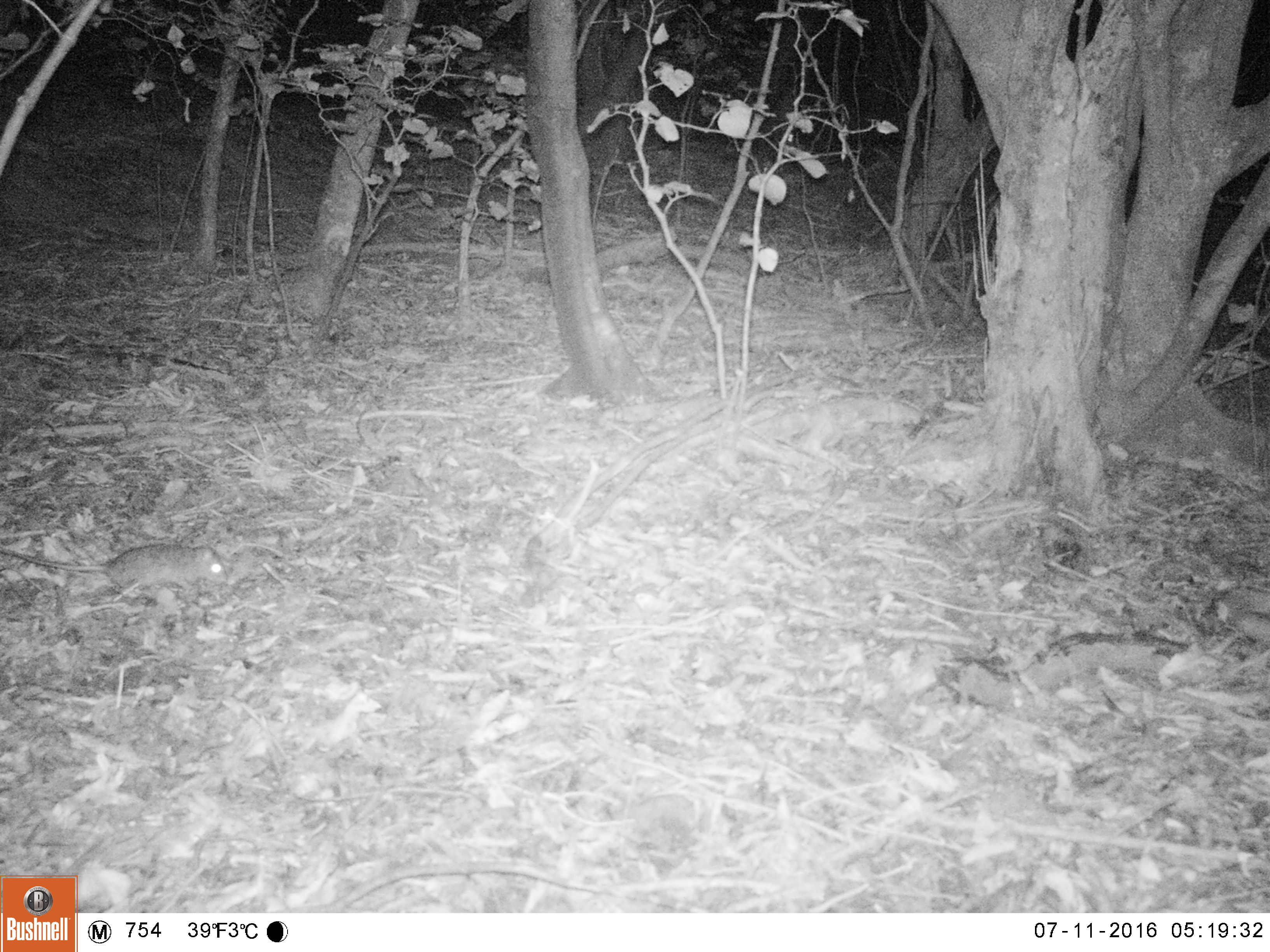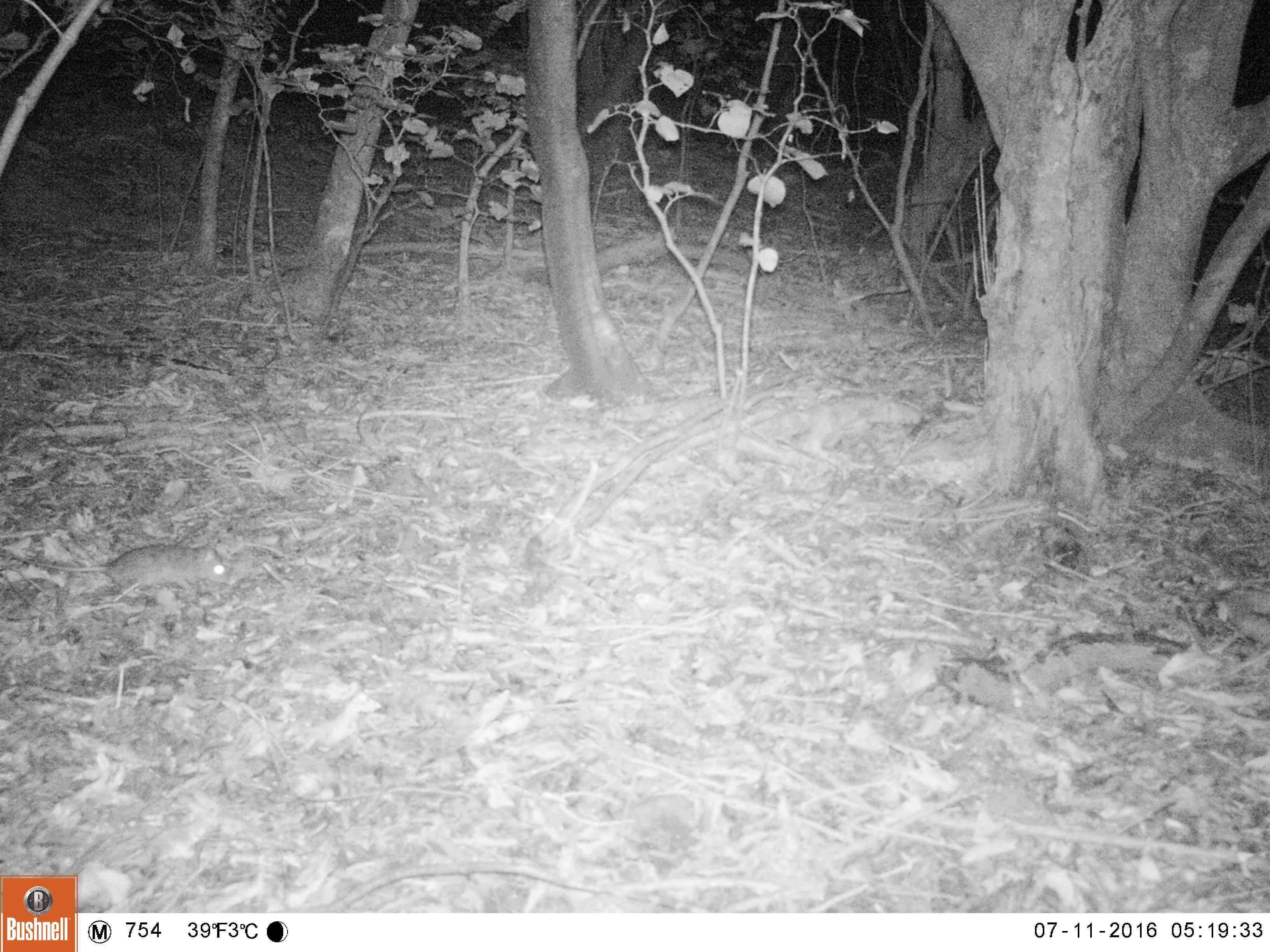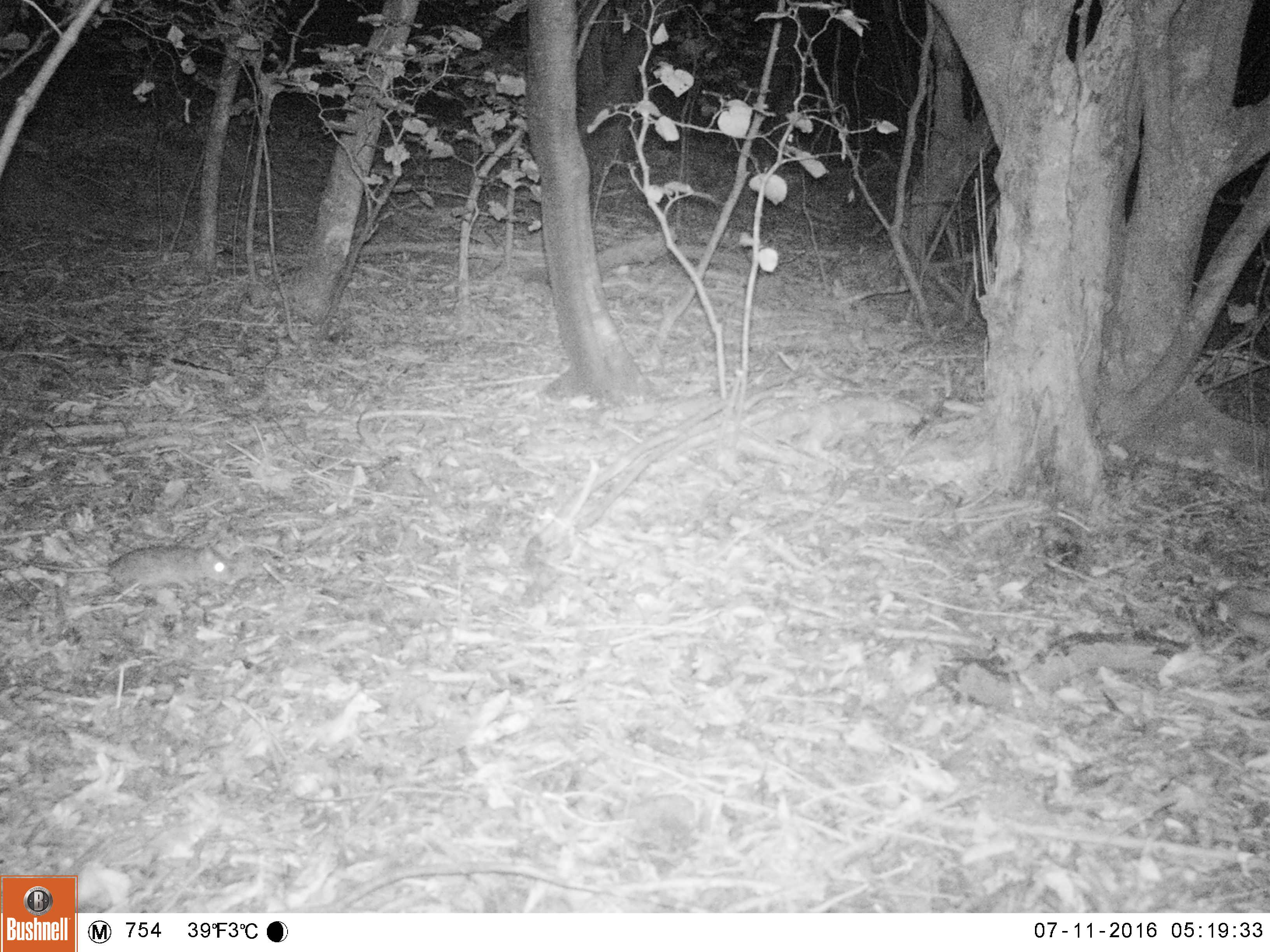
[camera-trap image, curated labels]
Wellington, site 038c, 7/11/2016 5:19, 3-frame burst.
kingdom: Animalia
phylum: Chordata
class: Mammalia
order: Rodentia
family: Muridae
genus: Rattus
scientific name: Rattus rattus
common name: ship rat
Ship rat (Rattus rattus).